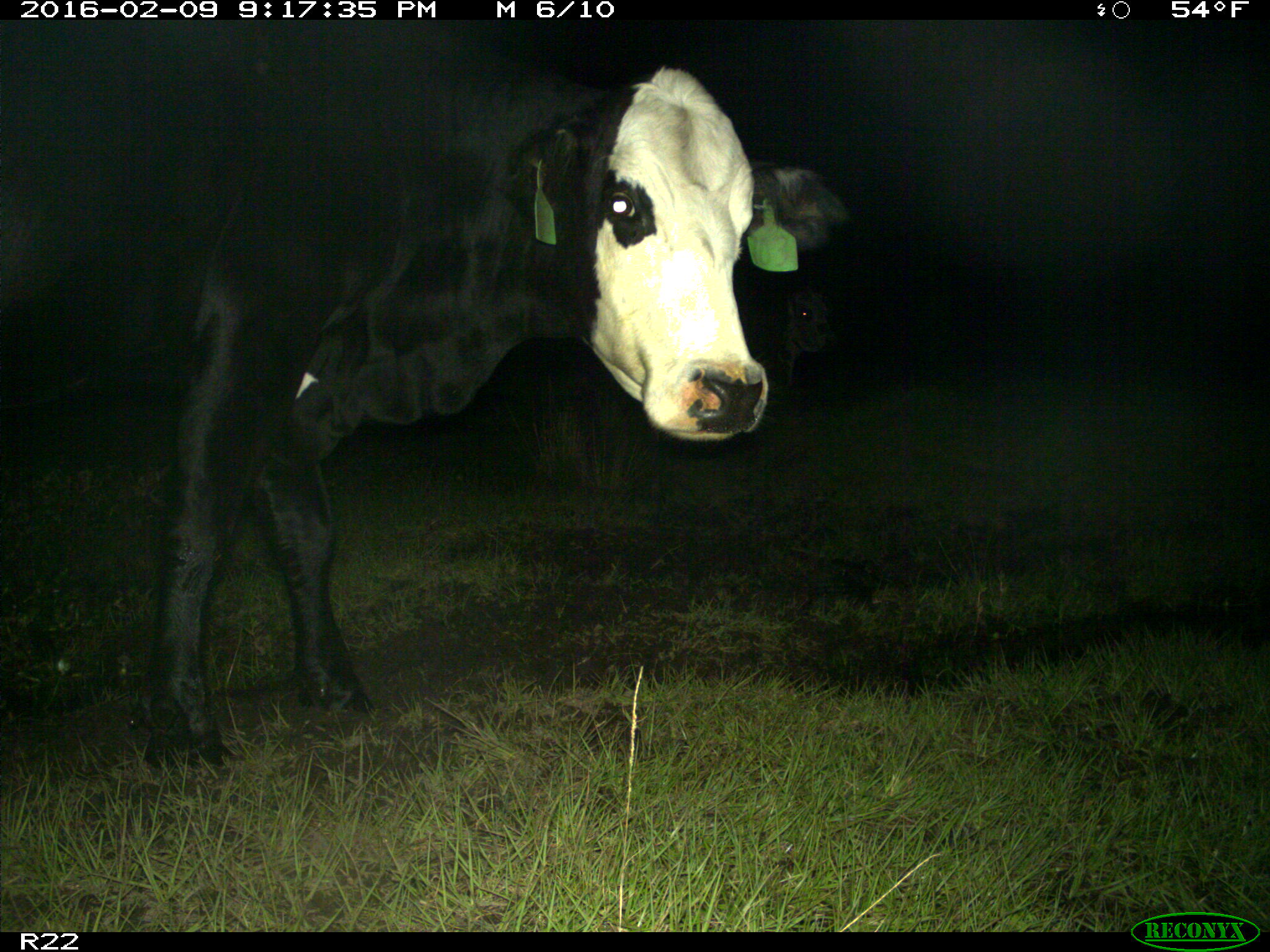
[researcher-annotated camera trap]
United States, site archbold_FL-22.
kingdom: Animalia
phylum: Chordata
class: Mammalia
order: Artiodactyla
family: Bovidae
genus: Bos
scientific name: Bos taurus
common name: domestic cow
Bos taurus (domestic cow).